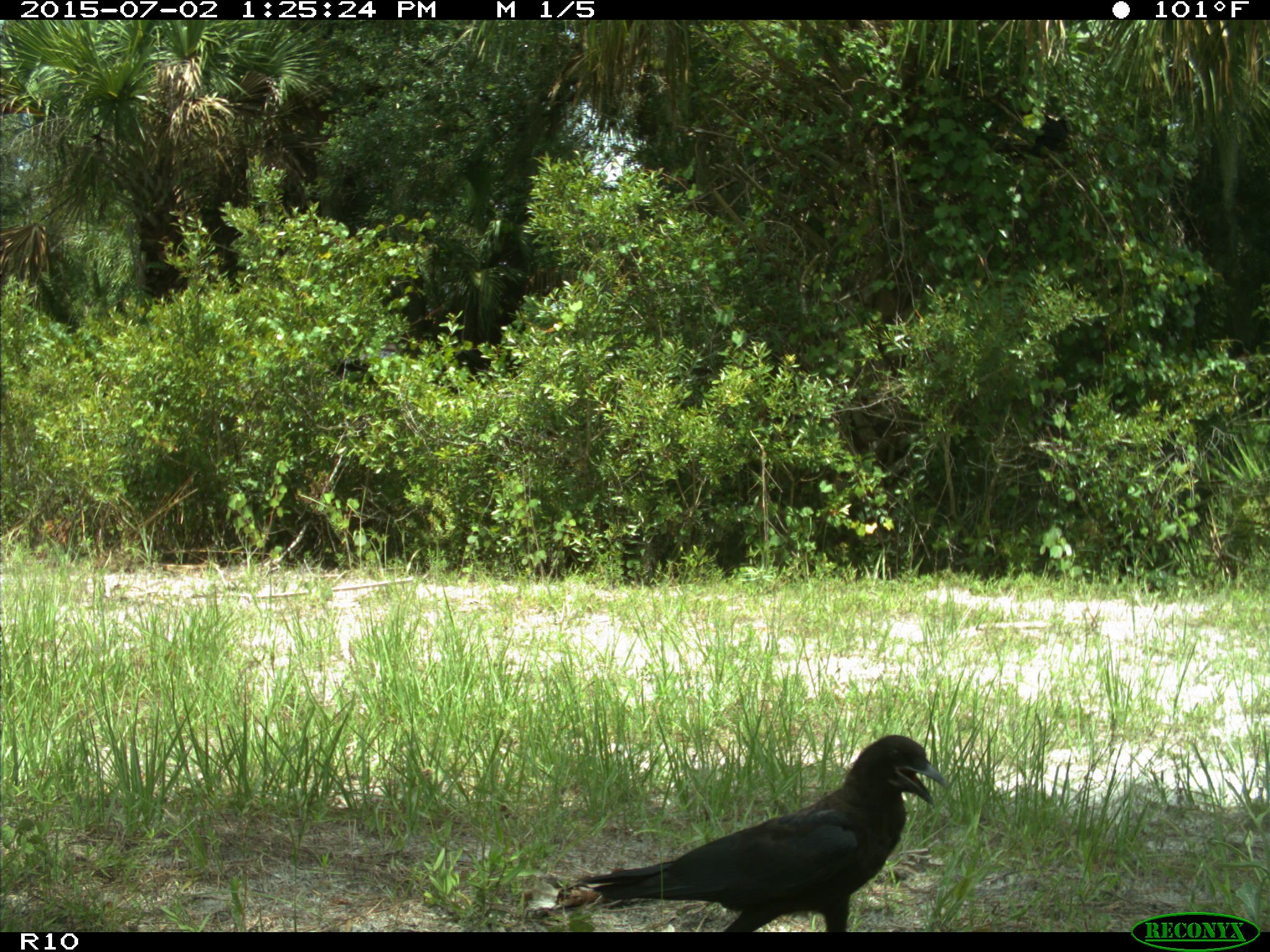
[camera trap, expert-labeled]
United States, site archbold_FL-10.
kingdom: Animalia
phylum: Chordata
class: Aves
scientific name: Aves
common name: birds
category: unidentified bird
Unidentified bird (birds) (Aves).